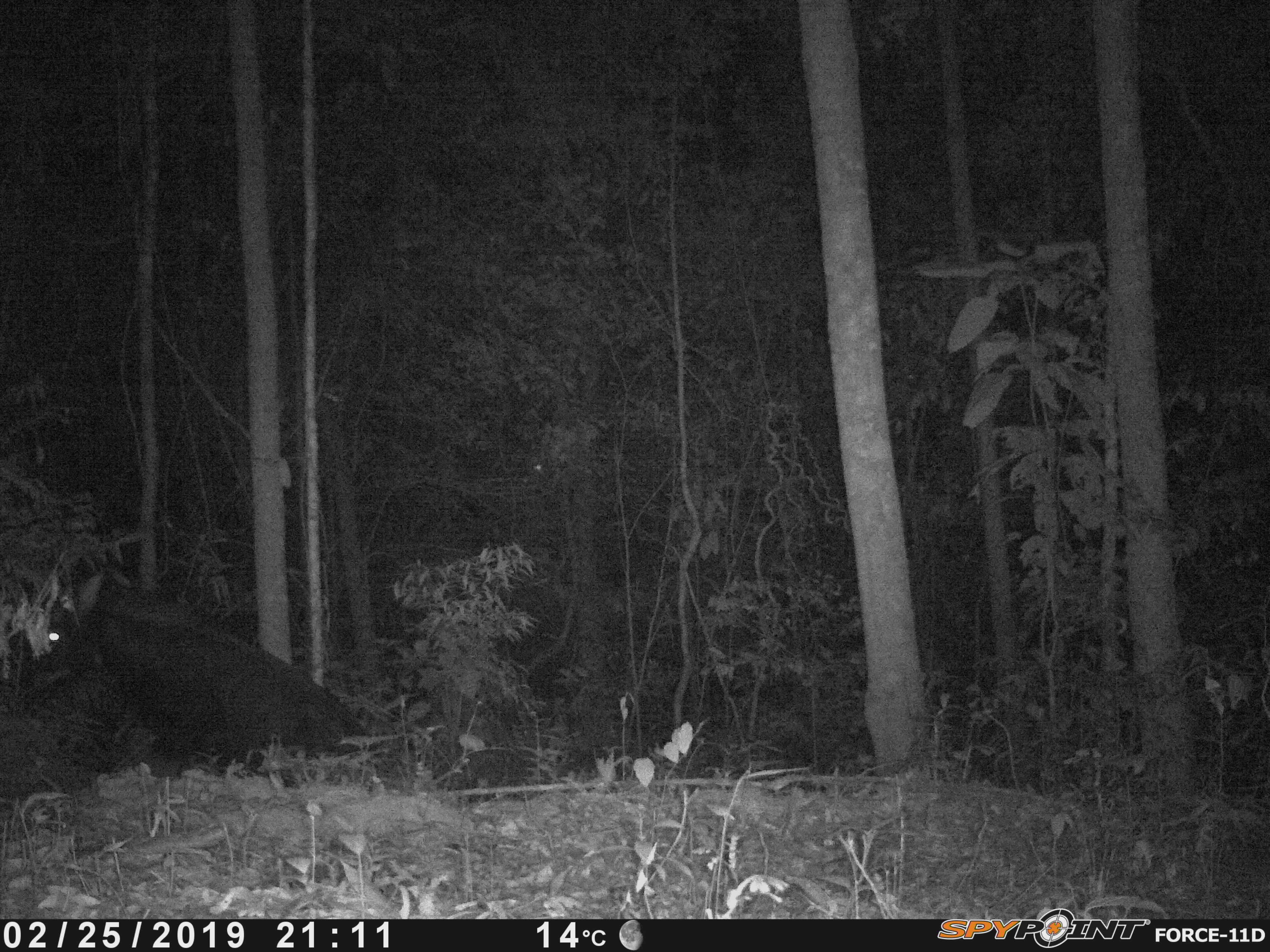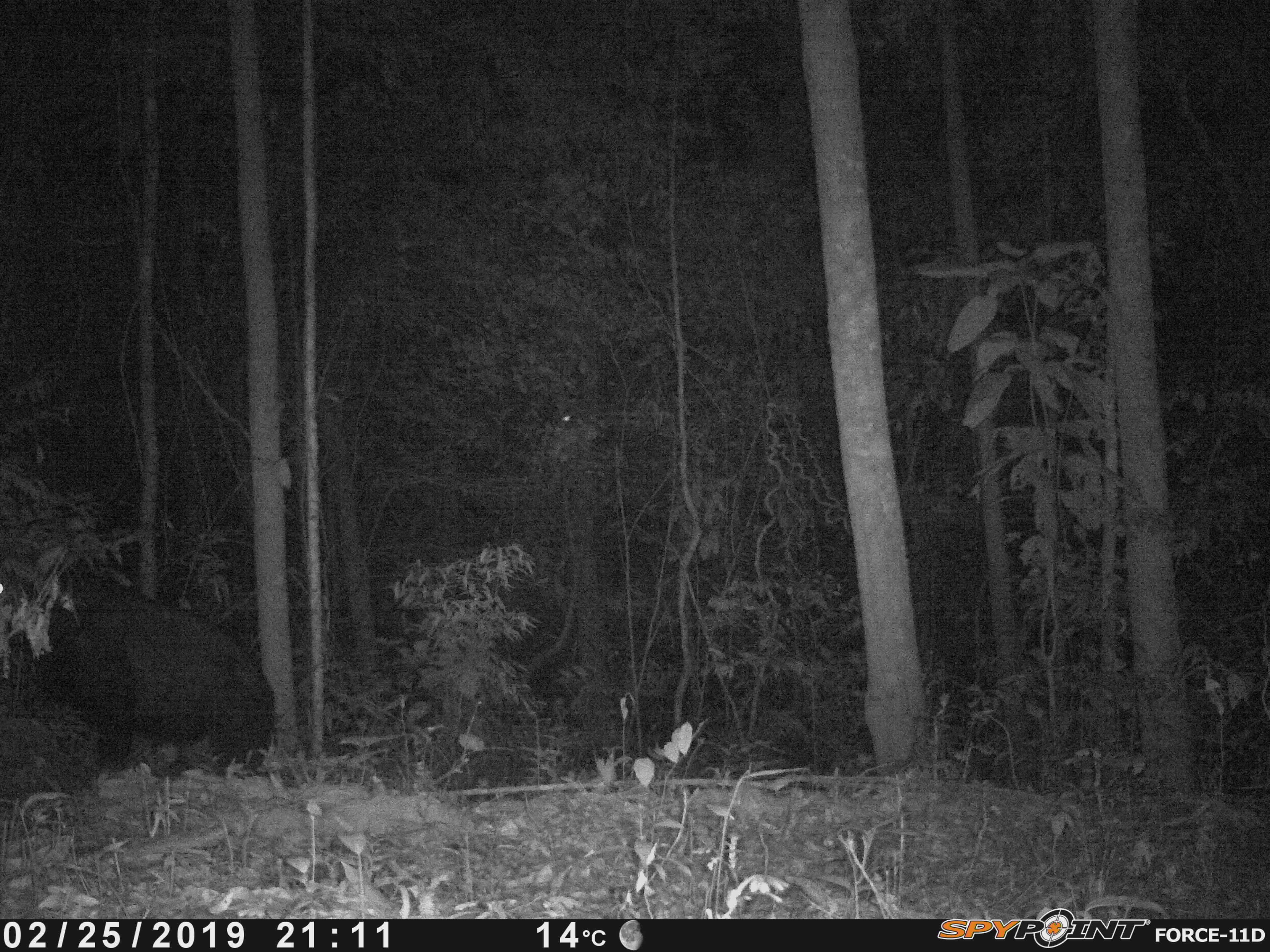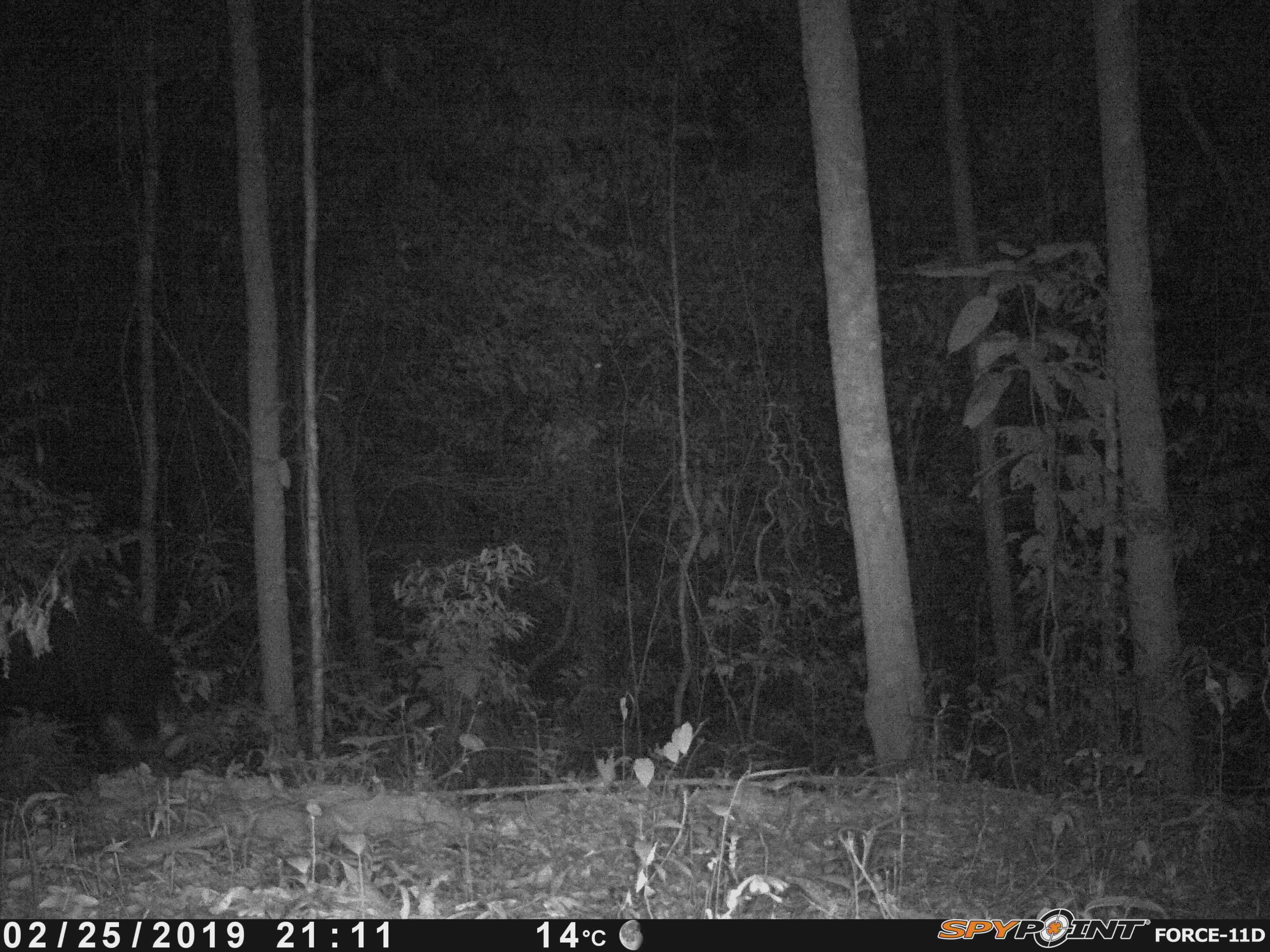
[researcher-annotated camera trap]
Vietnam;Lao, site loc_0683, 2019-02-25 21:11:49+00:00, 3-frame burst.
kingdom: Animalia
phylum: Chordata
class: Mammalia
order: Artiodactyla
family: Bovidae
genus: Capricornis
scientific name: Capricornis sumatraensis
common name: chinese serow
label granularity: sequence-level